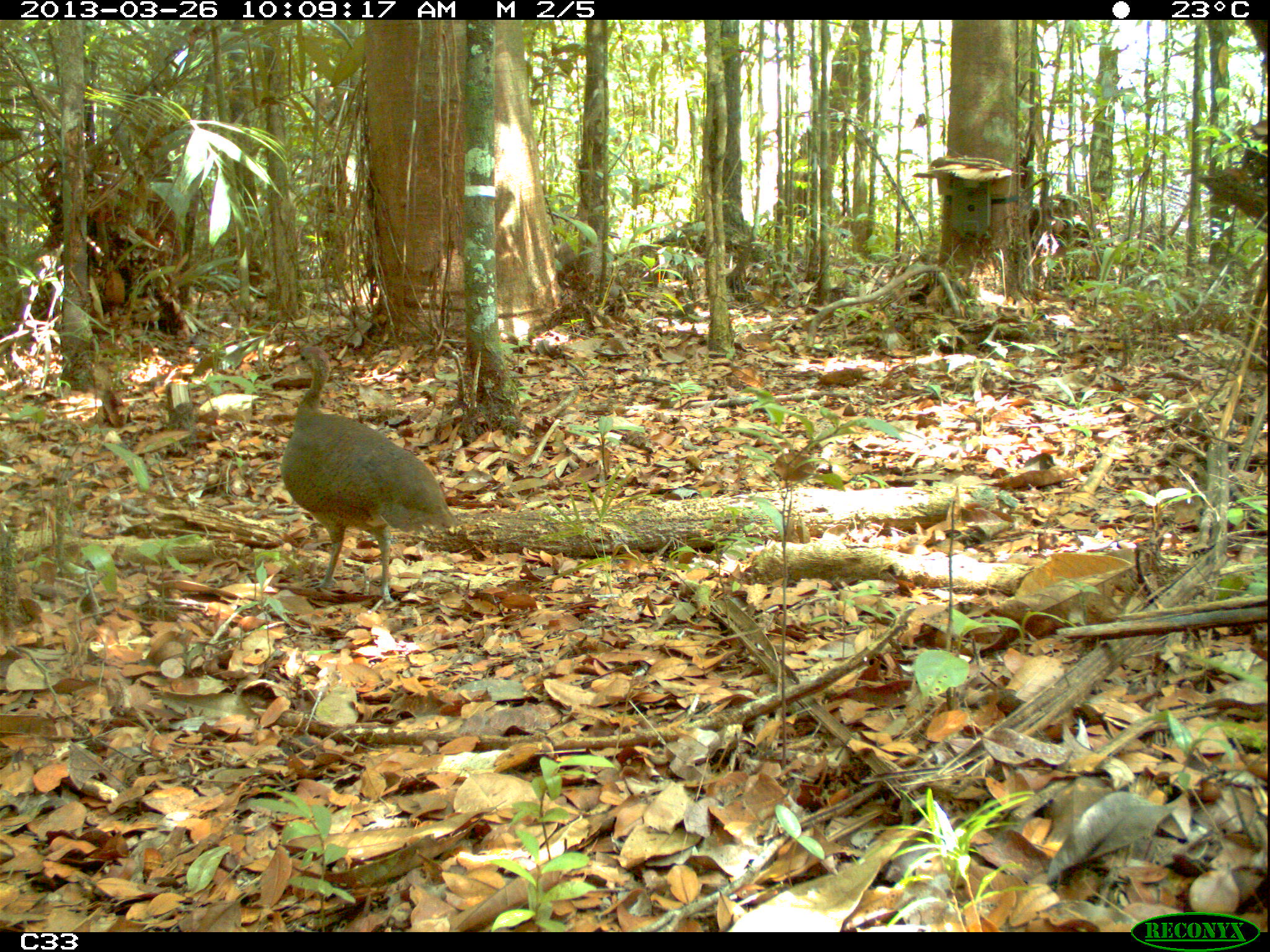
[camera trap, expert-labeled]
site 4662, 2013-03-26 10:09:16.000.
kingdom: Animalia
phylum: Chordata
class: Aves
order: Tinamiformes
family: Tinamidae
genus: Tinamus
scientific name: Tinamus major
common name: great tinamou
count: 1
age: adult